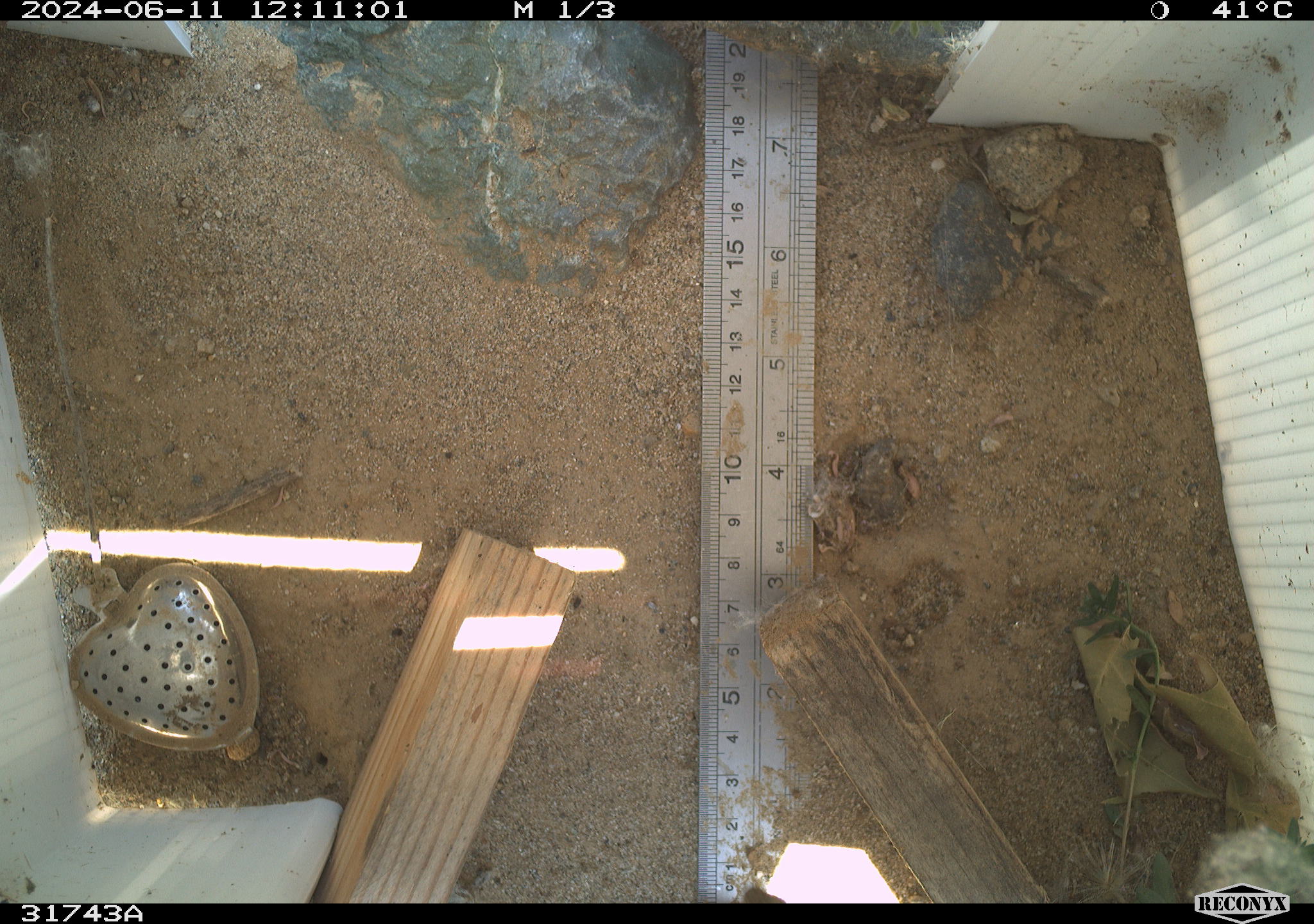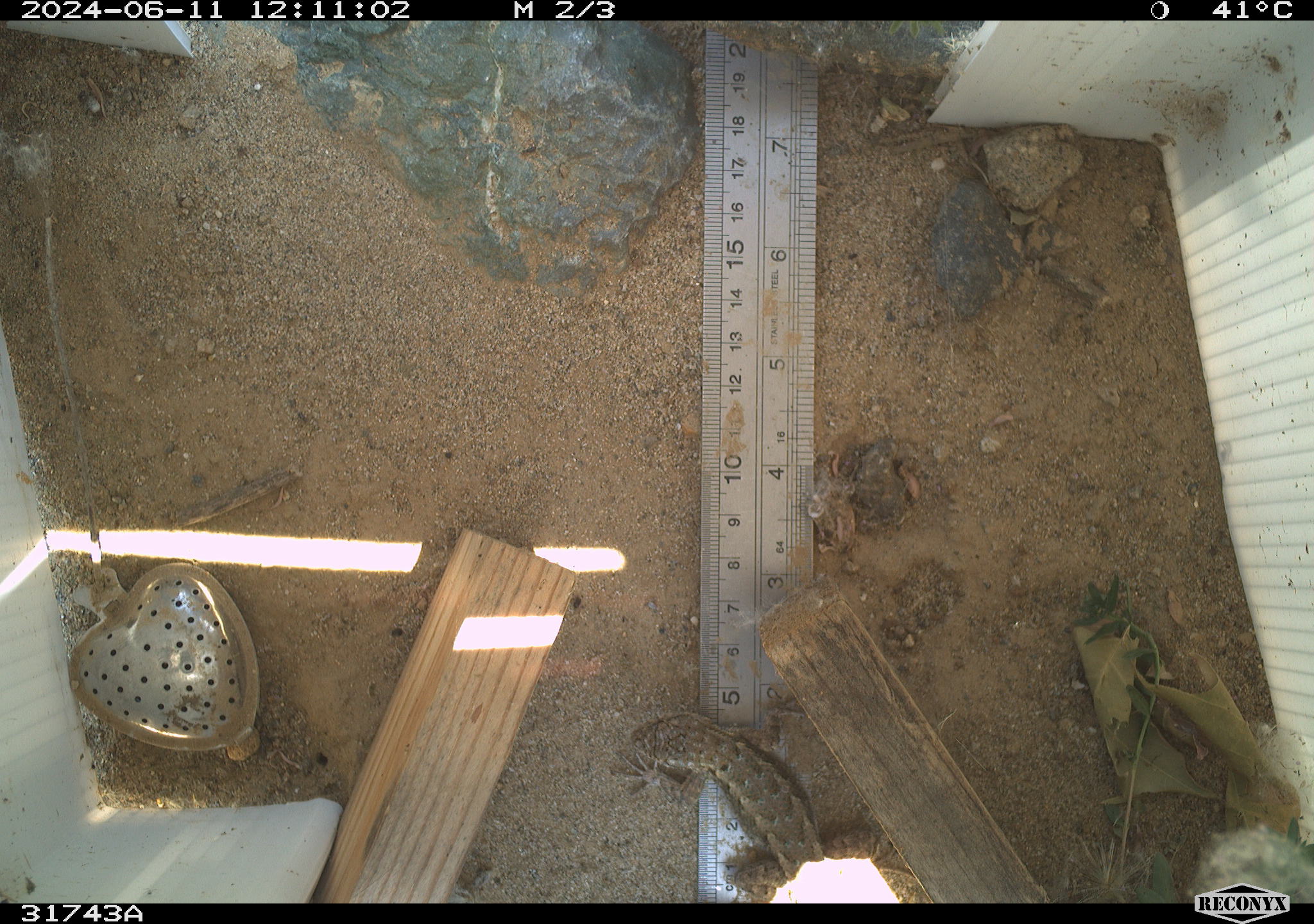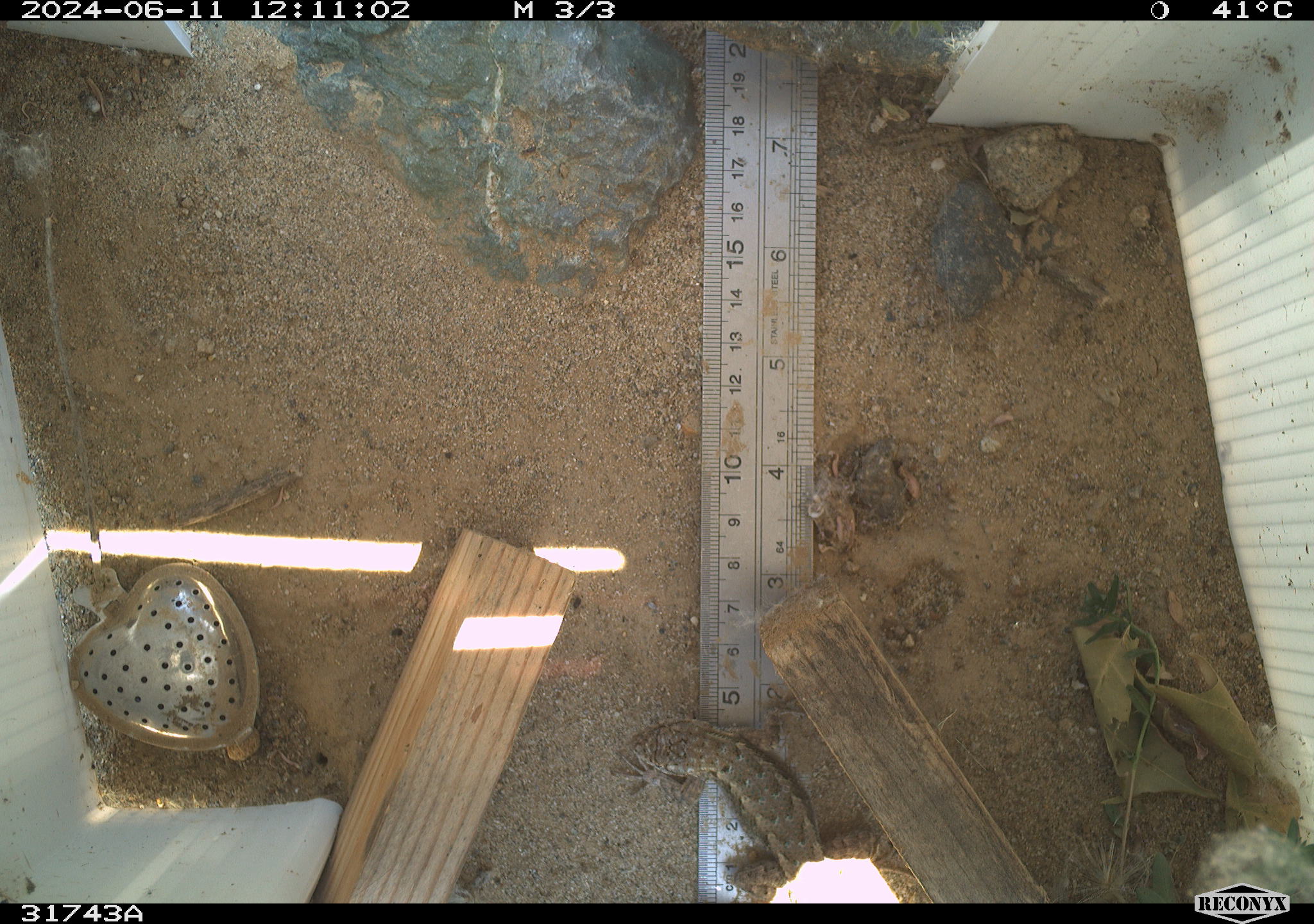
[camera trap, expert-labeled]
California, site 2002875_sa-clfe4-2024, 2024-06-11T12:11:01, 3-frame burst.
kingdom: Animalia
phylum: Chordata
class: Reptilia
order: Squamata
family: Phrynosomatidae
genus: Sceloporus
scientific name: Sceloporus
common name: spiny lizards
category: sceloporus species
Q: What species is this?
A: Sceloporus species (spiny lizards) (Sceloporus).